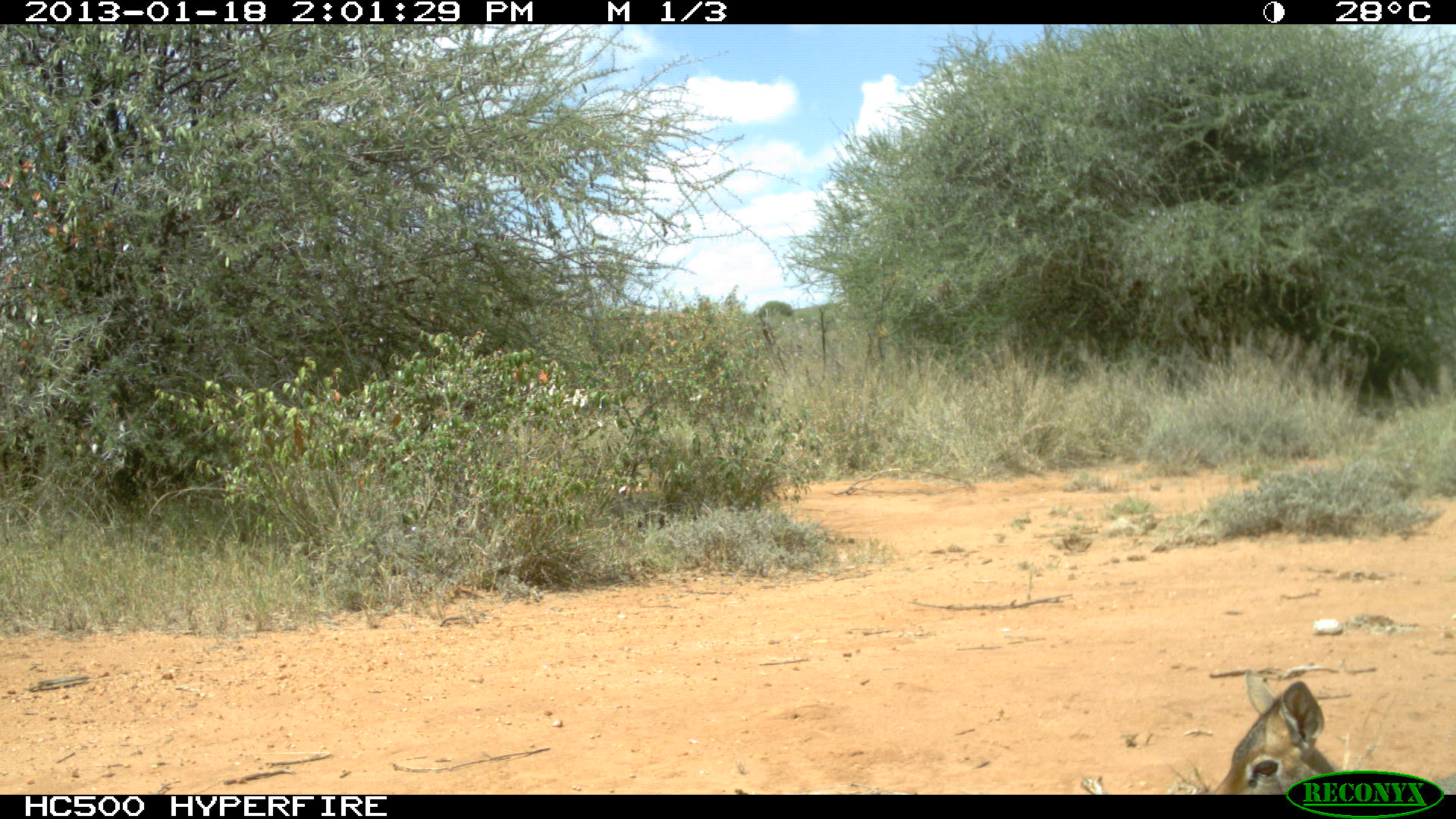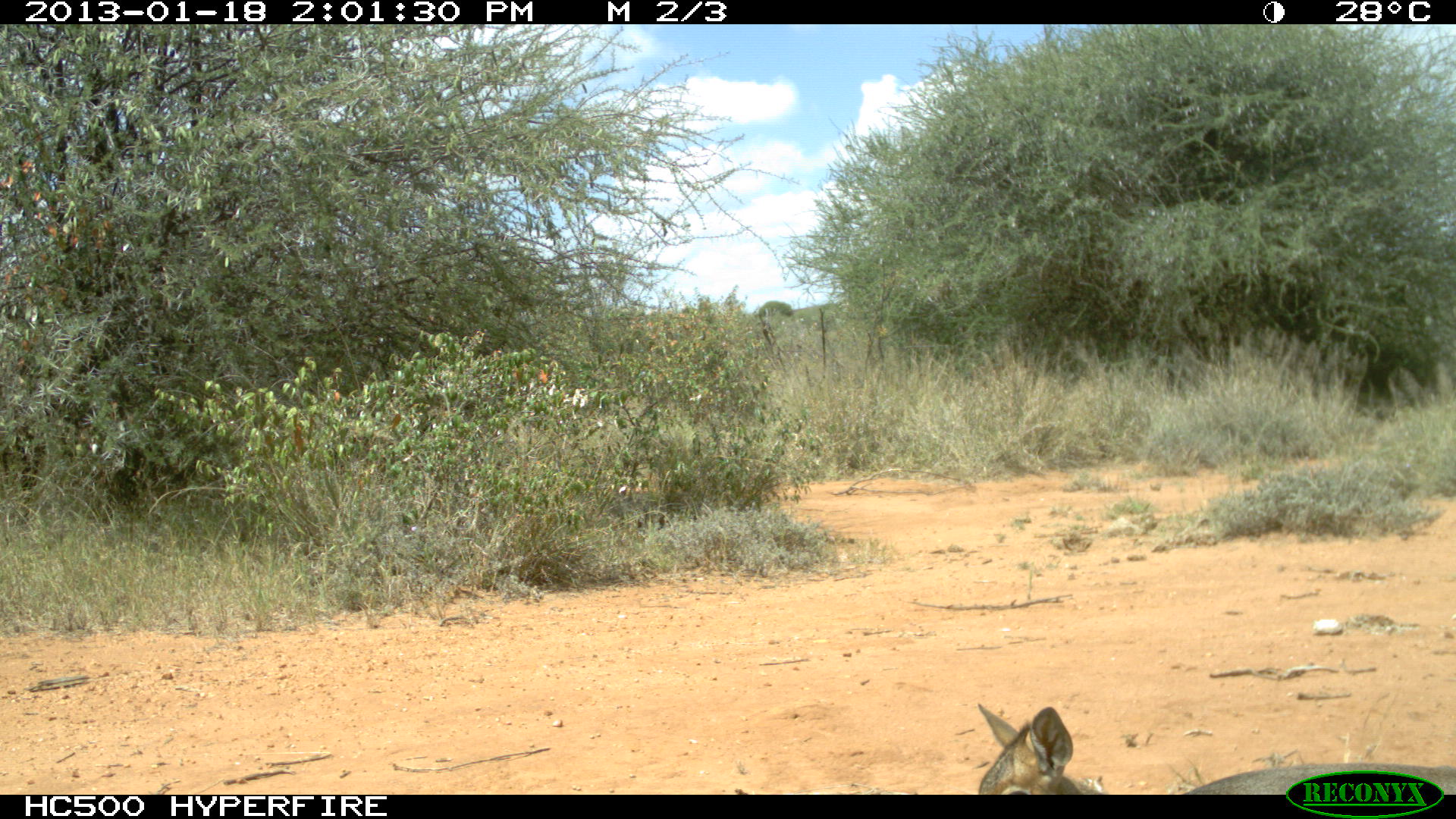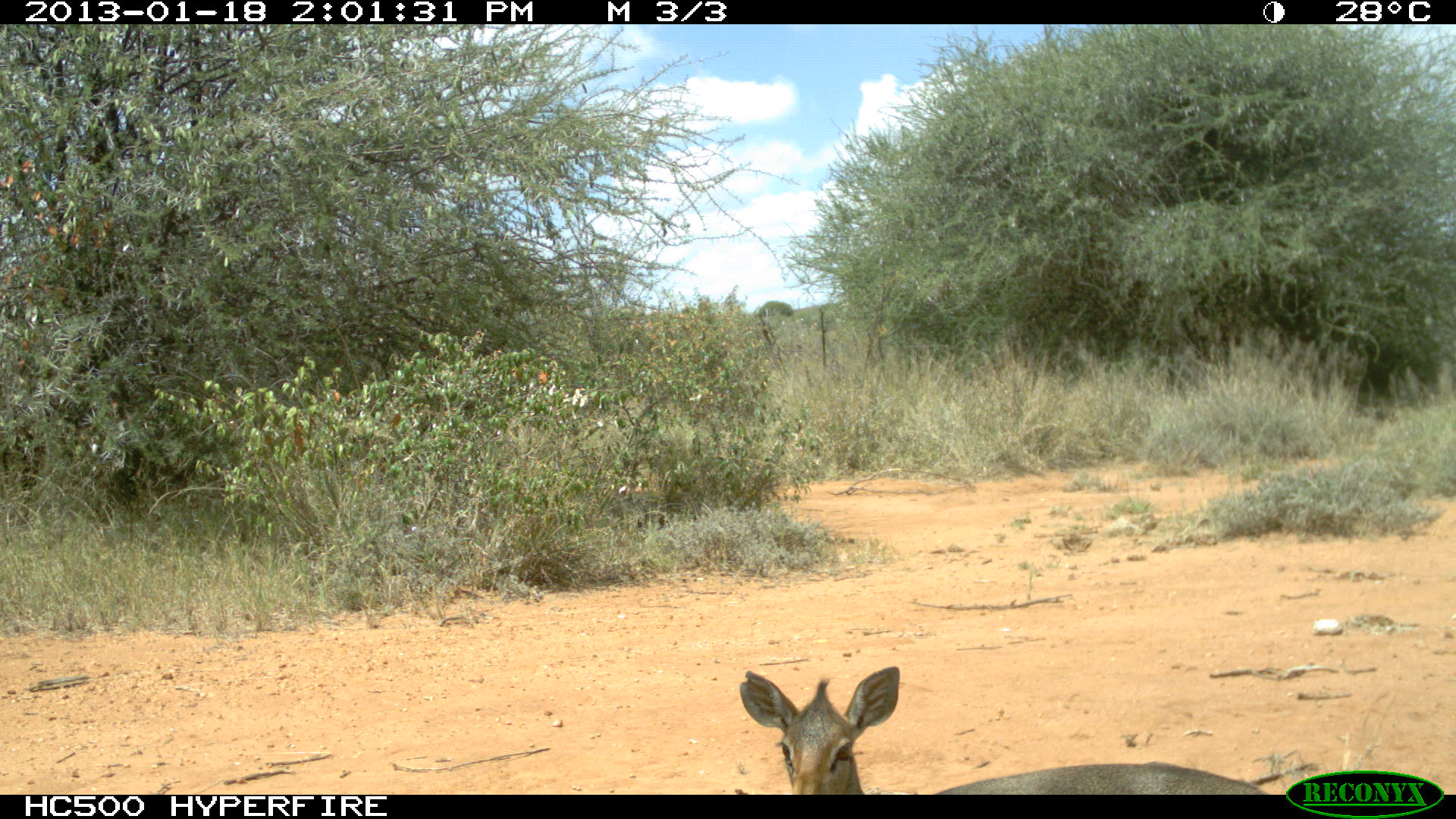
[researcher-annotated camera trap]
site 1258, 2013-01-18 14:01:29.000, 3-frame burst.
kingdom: Animalia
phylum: Chordata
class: Mammalia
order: Artiodactyla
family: Bovidae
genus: Madoqua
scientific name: Madoqua guentheri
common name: günther's dik-dik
Madoqua guentheri (günther's dik-dik), count 1.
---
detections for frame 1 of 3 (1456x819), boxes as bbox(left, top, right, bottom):
madoqua guentheri: bbox(1205, 661, 1351, 793)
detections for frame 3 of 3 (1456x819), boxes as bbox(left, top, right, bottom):
madoqua guentheri: bbox(735, 665, 1265, 793)